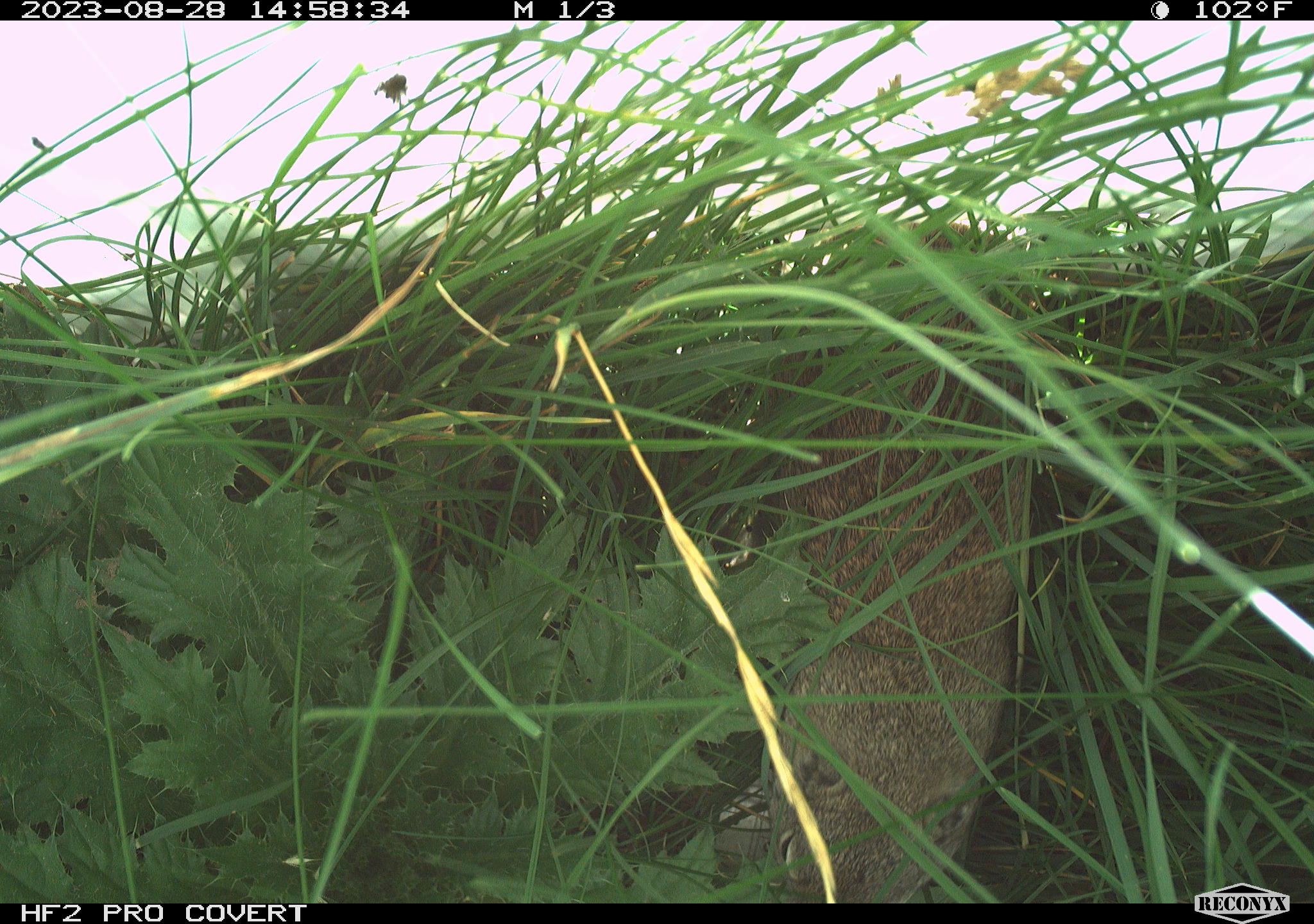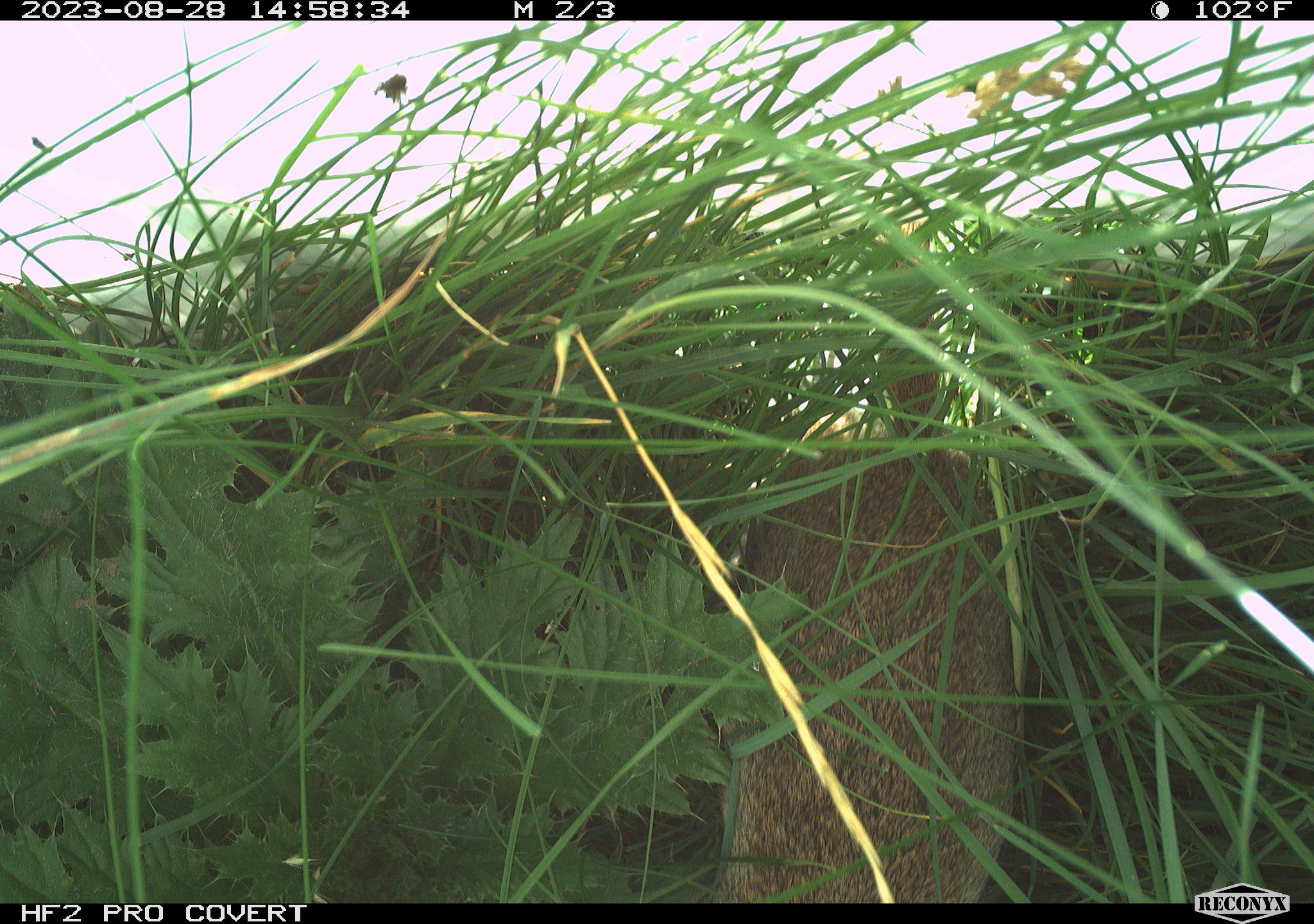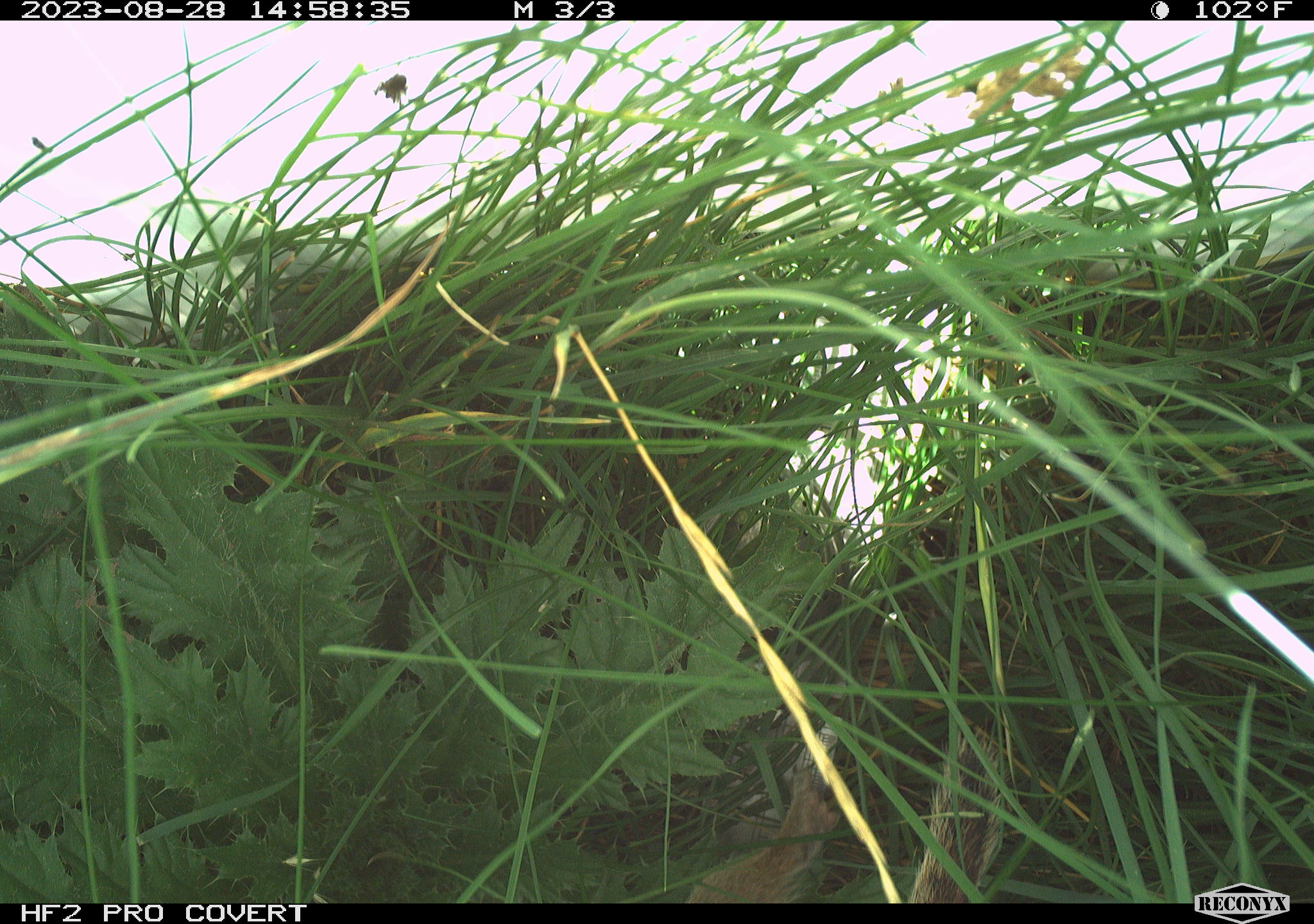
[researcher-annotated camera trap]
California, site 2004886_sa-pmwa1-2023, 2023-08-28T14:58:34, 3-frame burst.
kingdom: Animalia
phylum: Chordata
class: Mammalia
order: Rodentia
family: Sciuridae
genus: Urocitellus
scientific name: Urocitellus beldingi beldingi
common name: belding's ground squirrel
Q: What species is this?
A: Belding's ground squirrel (Urocitellus beldingi beldingi).